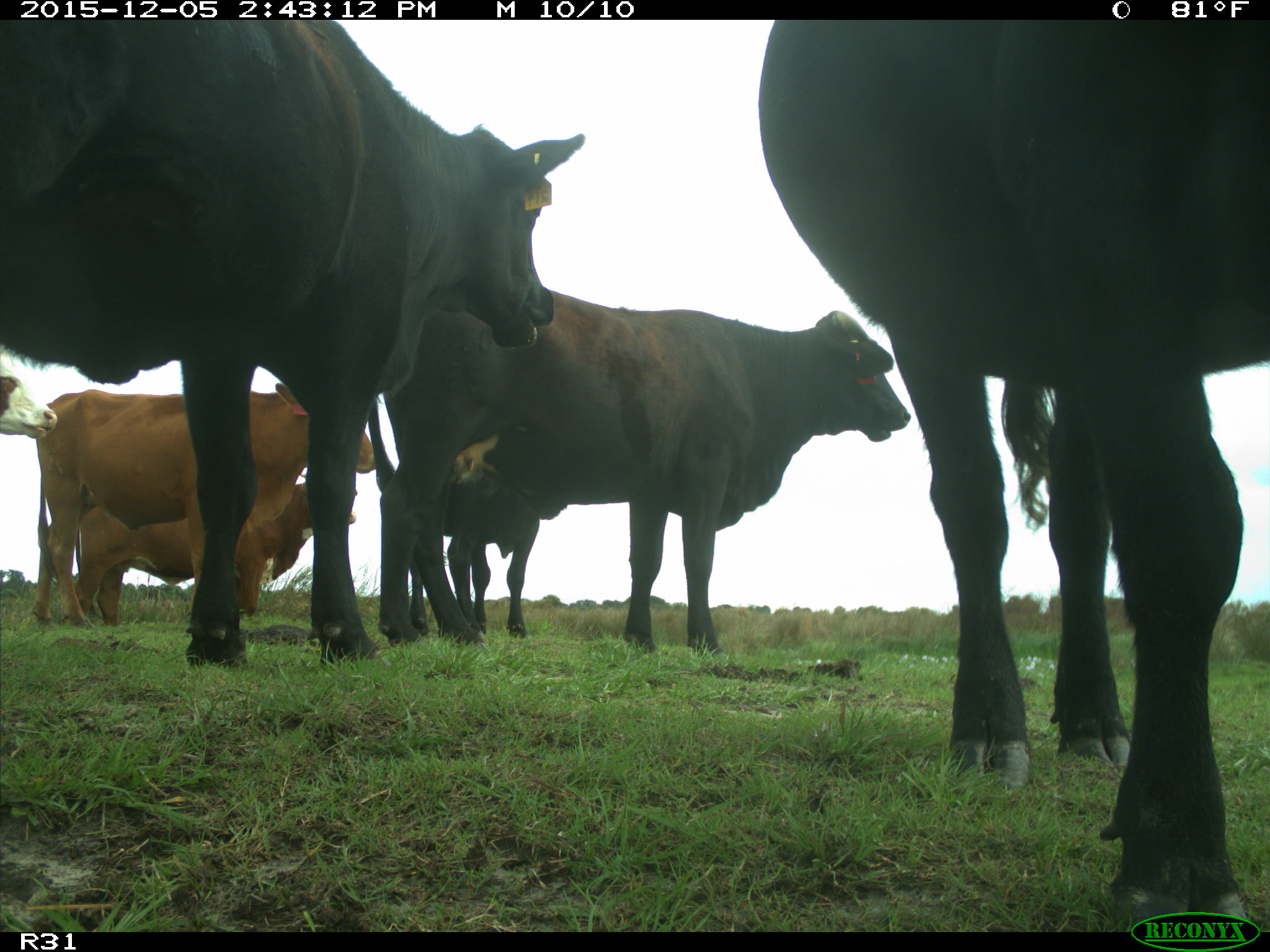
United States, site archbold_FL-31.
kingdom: Animalia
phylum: Chordata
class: Mammalia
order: Artiodactyla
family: Bovidae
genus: Bos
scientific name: Bos taurus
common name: domestic cow